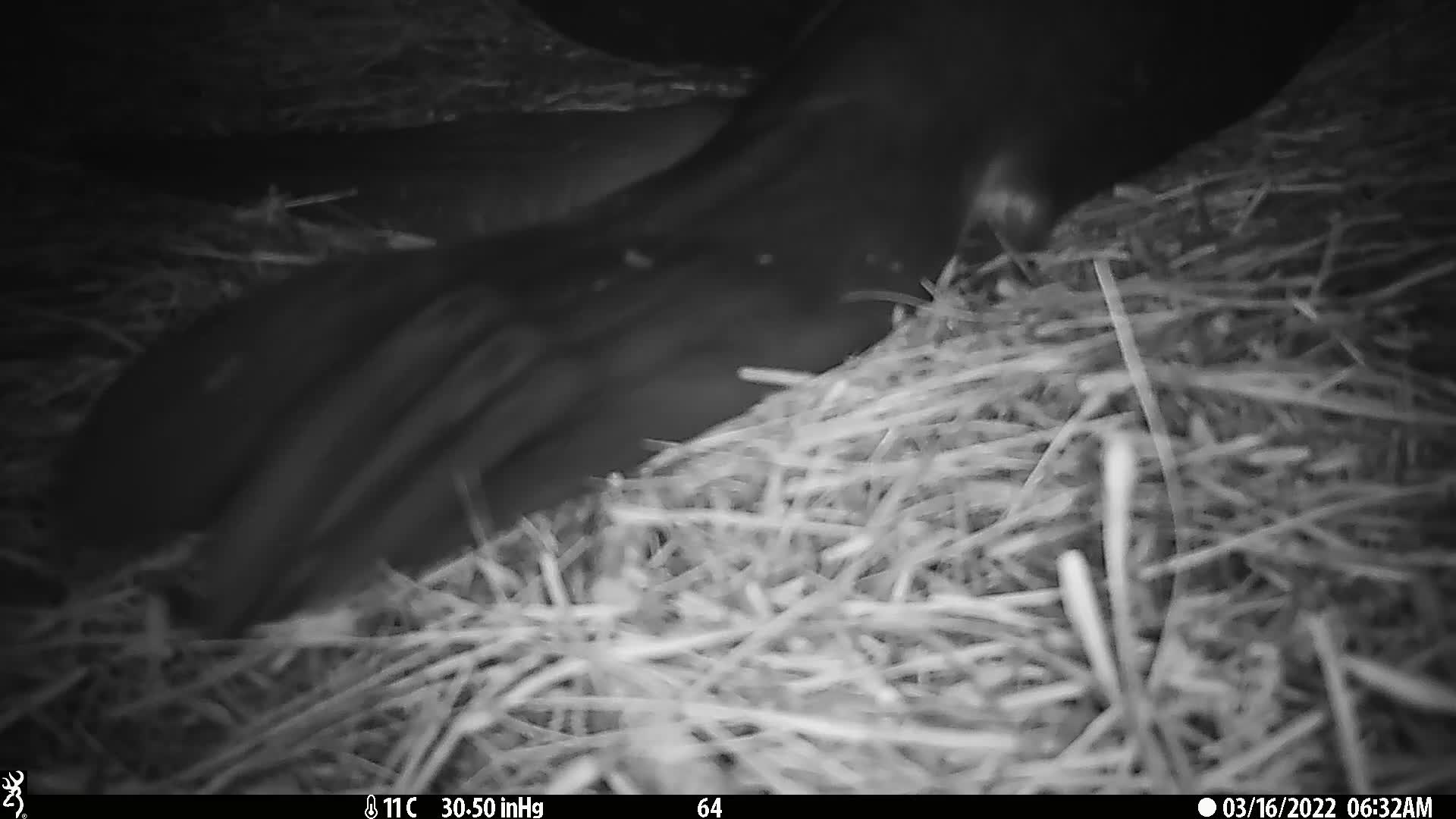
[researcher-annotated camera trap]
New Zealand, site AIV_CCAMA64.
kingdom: Animalia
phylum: Chordata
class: Mammalia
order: Carnivora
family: Otariidae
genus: Phocarctos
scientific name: Phocarctos hookeri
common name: new zealand sea lion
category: sealion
Sealion (new zealand sea lion) (Phocarctos hookeri).